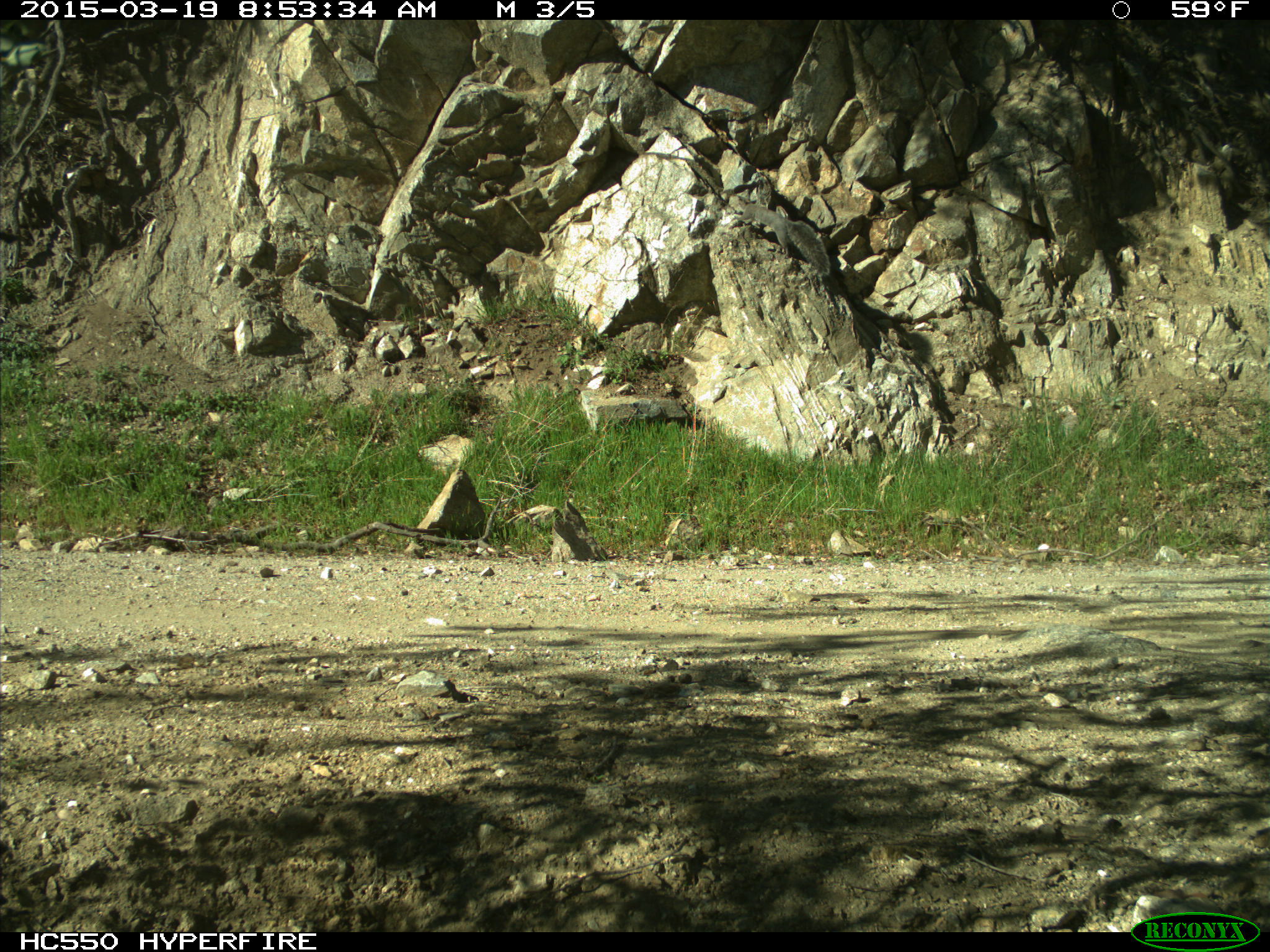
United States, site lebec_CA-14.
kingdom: Animalia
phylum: Chordata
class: Mammalia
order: Rodentia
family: Sciuridae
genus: Sciurus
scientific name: Sciurus carolinensis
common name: eastern gray squirrel